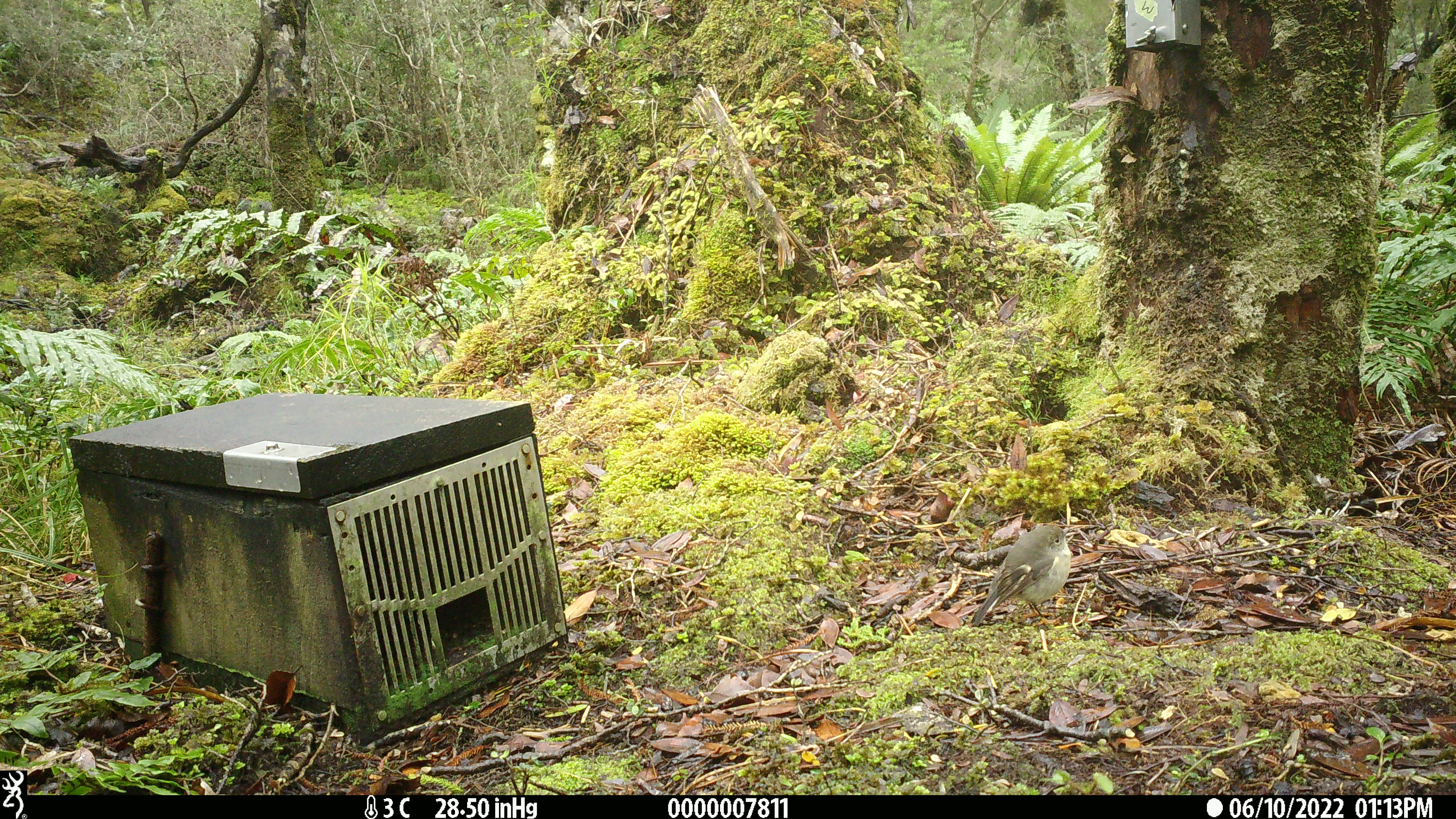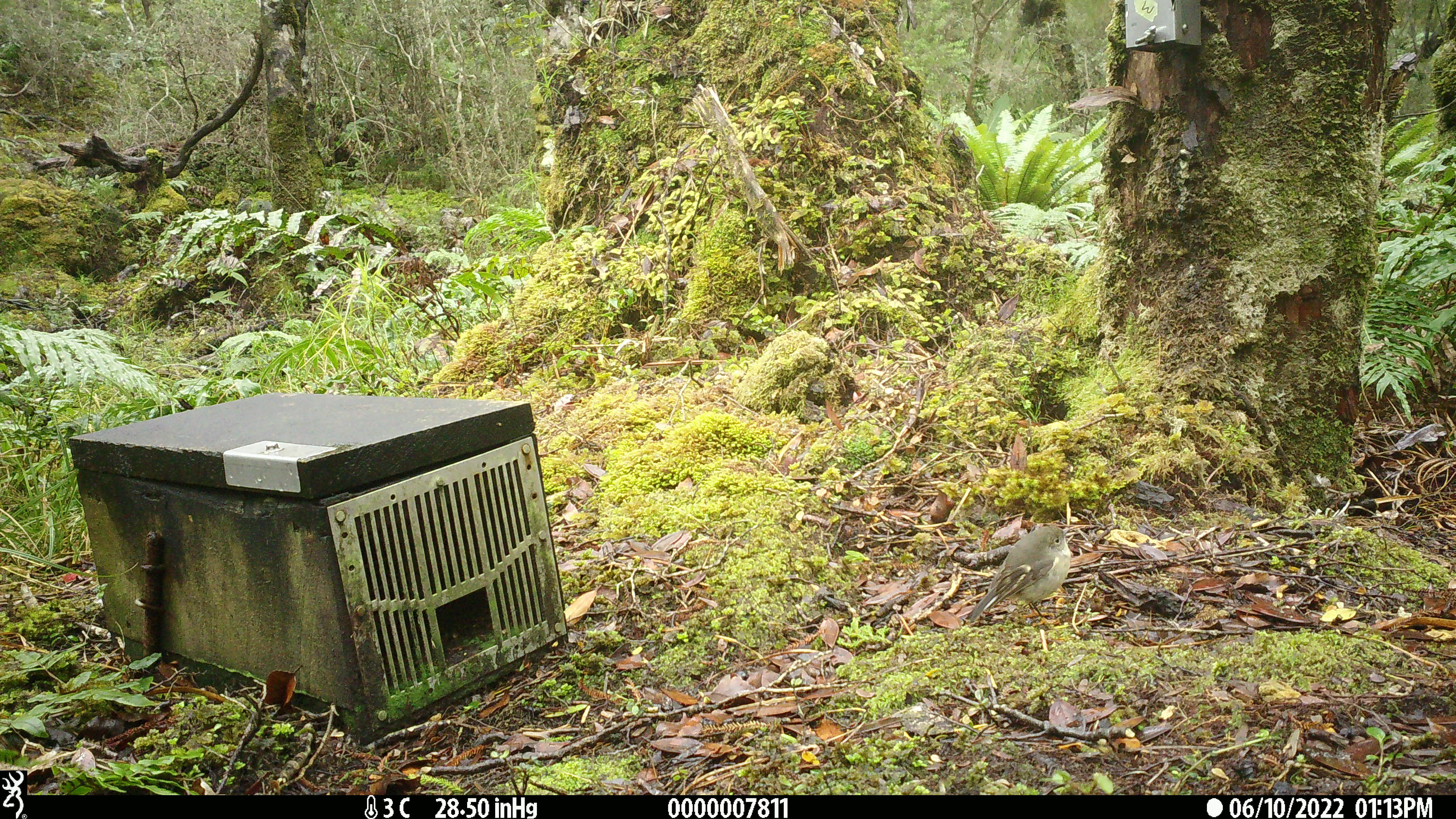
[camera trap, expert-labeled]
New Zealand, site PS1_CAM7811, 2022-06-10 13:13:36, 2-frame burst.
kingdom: Animalia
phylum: Chordata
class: Aves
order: Passeriformes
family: Petroicidae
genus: Petroica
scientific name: Petroica macrocephala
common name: tomtit